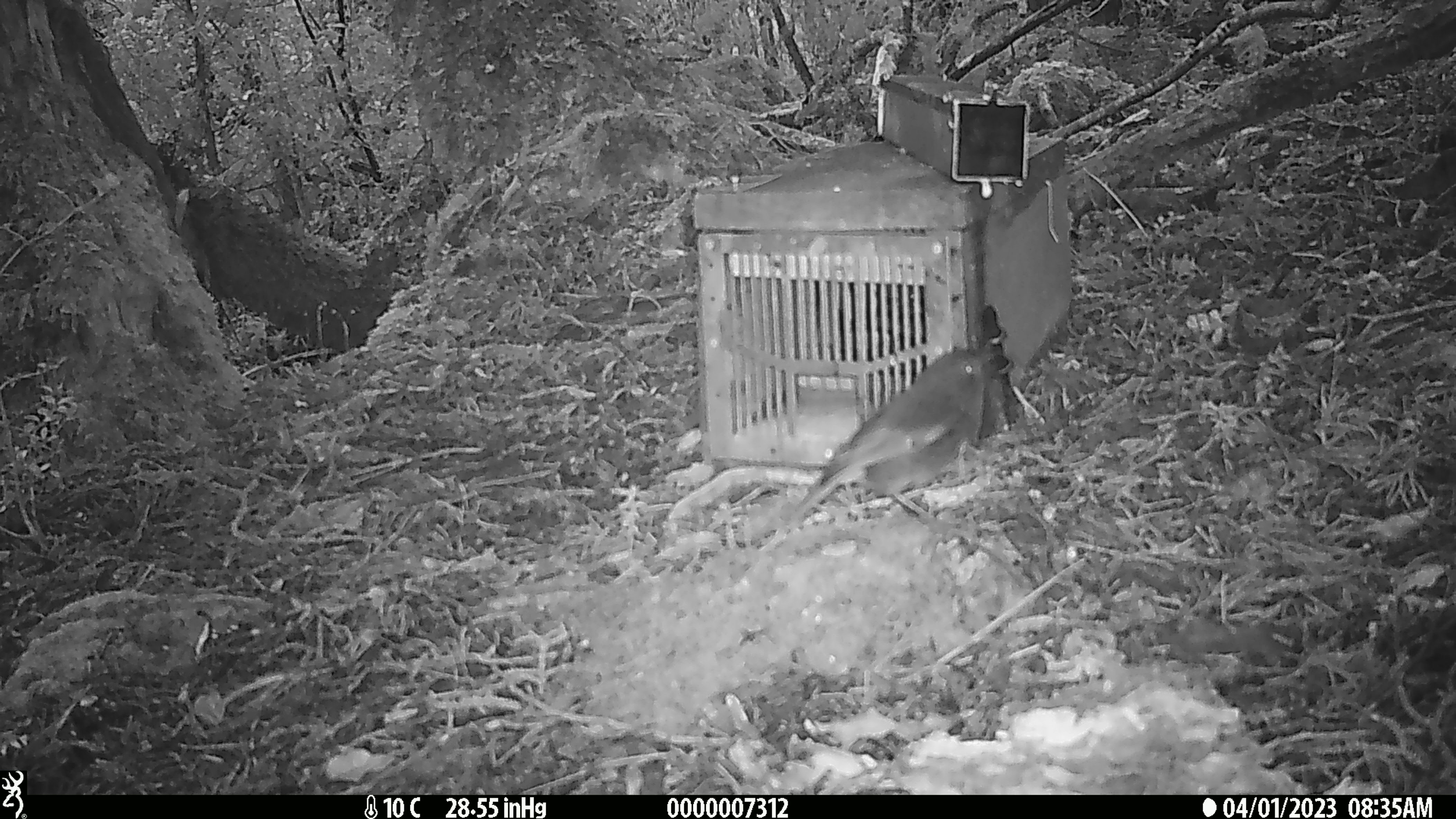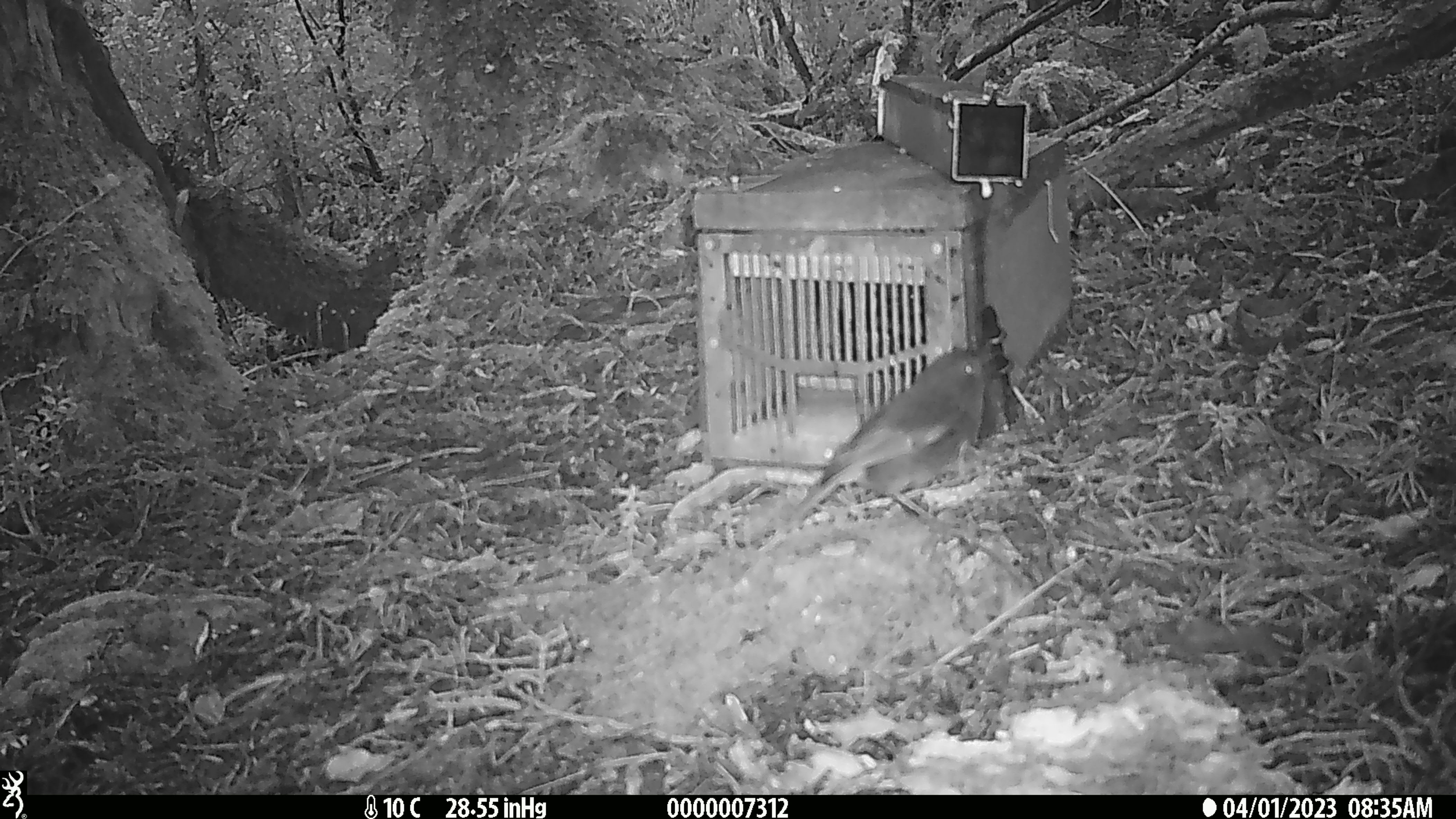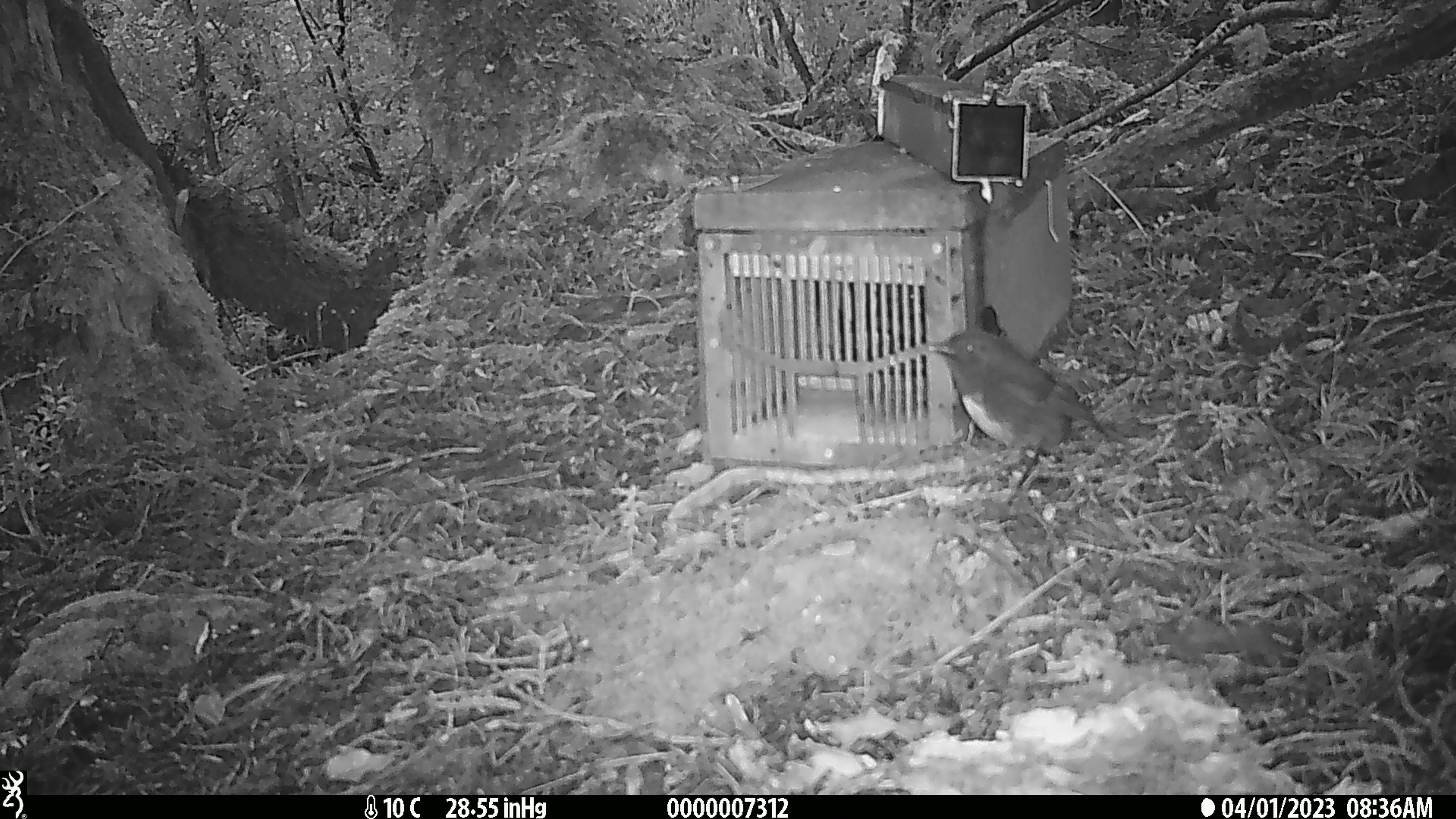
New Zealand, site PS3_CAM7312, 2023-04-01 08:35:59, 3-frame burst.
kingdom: Animalia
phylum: Chordata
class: Aves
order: Passeriformes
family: Petroicidae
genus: Petroica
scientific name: Petroica australis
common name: new zealand robin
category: robin